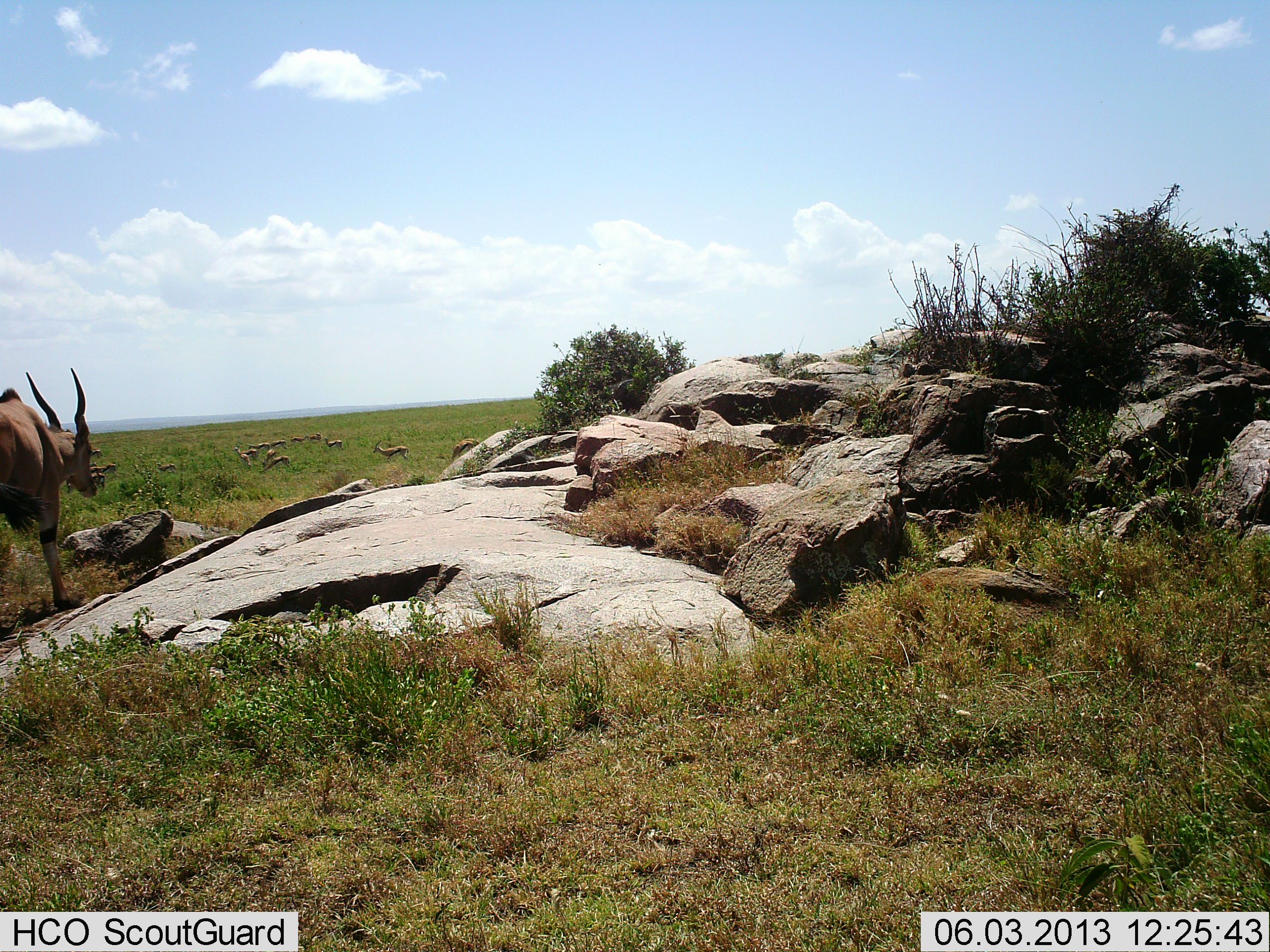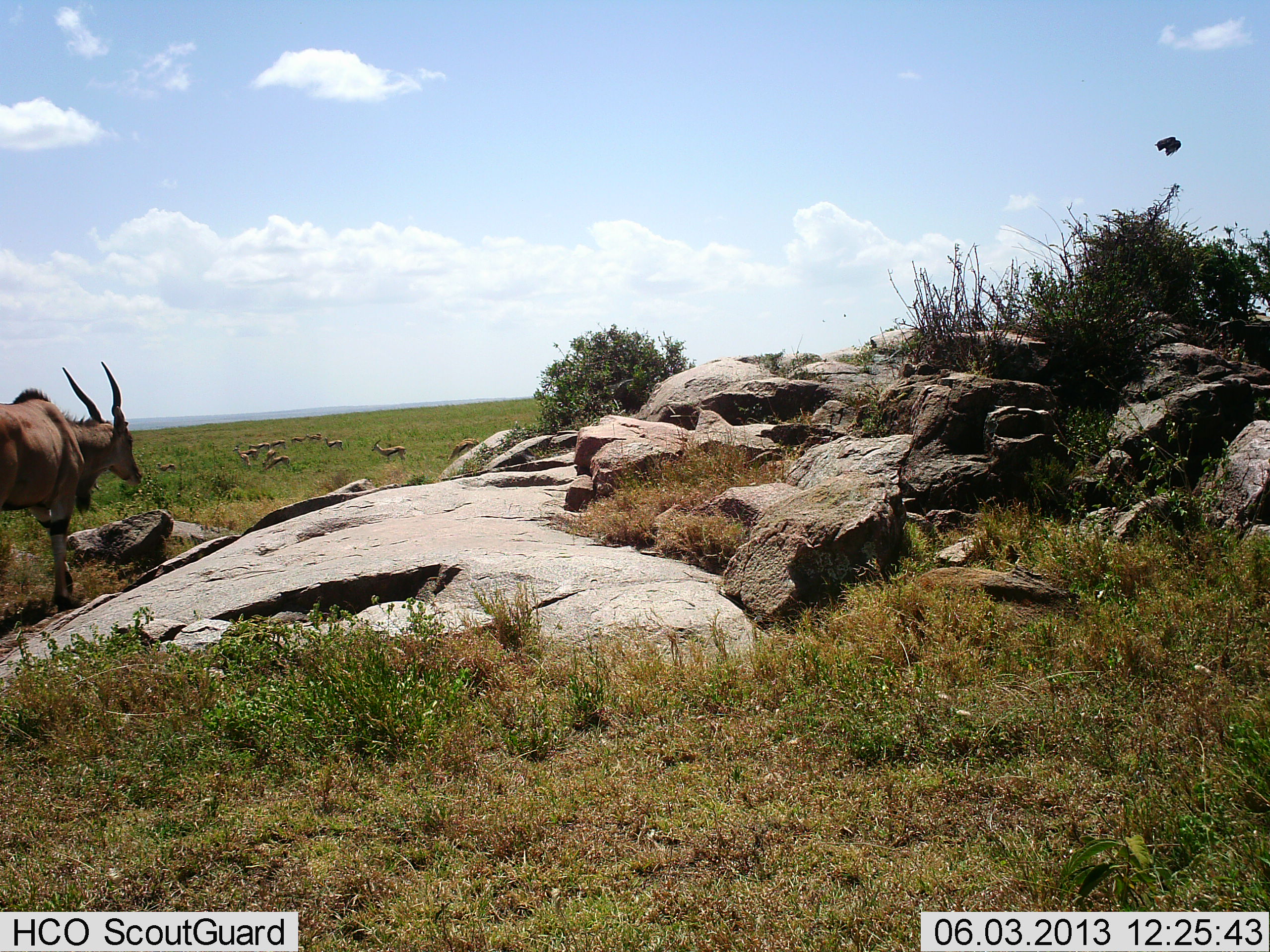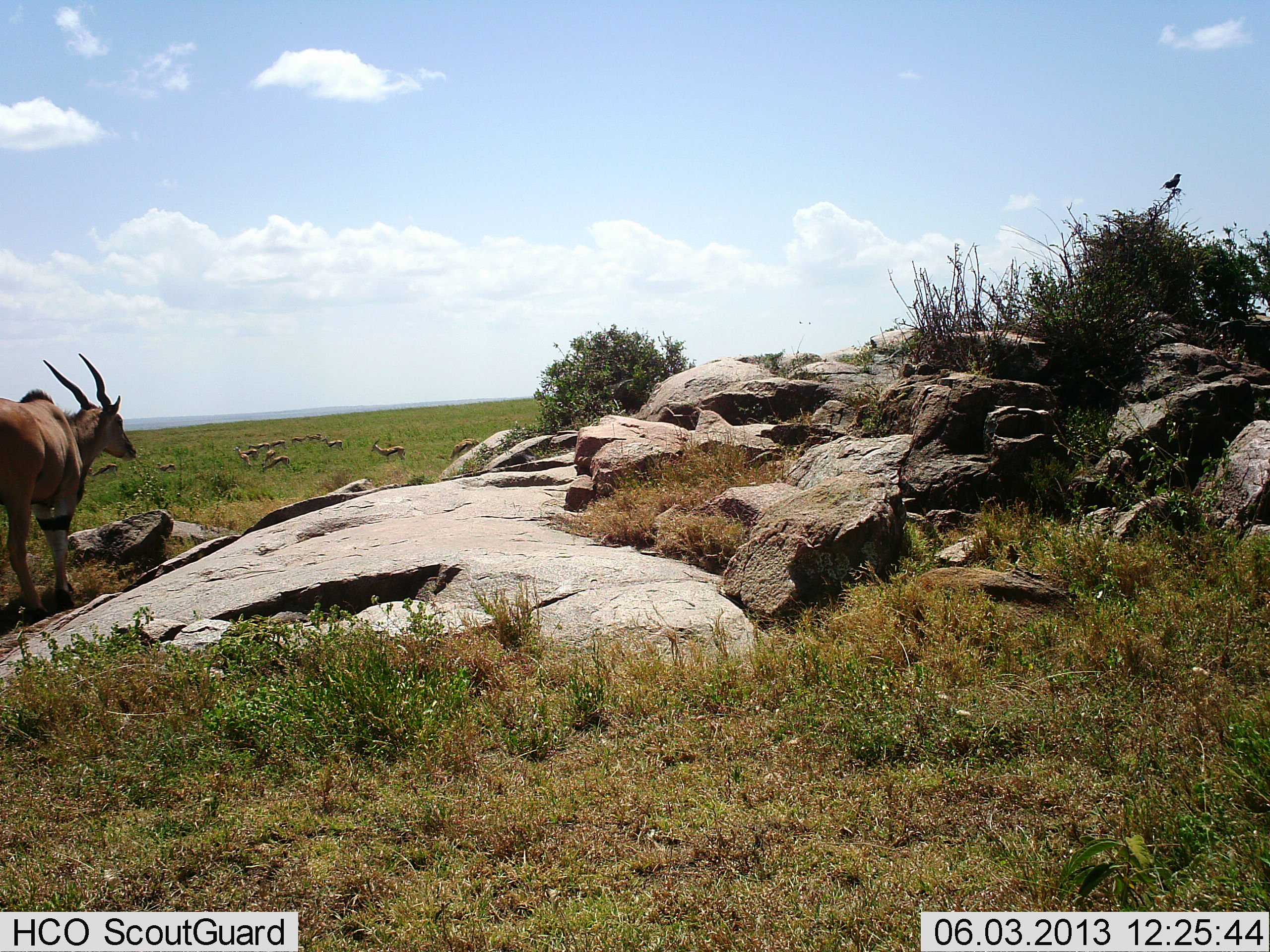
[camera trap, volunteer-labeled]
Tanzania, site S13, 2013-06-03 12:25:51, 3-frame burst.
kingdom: Animalia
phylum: Chordata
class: Mammalia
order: Artiodactyla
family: Bovidae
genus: Tragelaphus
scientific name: Tragelaphus oryx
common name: eland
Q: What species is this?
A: Eland (Tragelaphus oryx).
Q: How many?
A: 1.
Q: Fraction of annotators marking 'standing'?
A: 26%.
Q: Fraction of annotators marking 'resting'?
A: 0%.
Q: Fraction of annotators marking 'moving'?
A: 74%.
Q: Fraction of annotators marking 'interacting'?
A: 0%.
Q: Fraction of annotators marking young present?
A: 0%.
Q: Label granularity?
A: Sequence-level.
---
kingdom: Animalia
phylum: Chordata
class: Aves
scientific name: Aves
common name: bird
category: otherbird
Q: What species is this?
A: Otherbird (bird) (Aves).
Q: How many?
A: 1.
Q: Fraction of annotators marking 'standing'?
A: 0%.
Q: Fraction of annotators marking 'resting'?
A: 0%.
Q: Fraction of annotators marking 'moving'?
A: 100%.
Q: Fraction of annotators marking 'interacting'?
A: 0%.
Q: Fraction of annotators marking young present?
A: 0%.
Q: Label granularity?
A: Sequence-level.